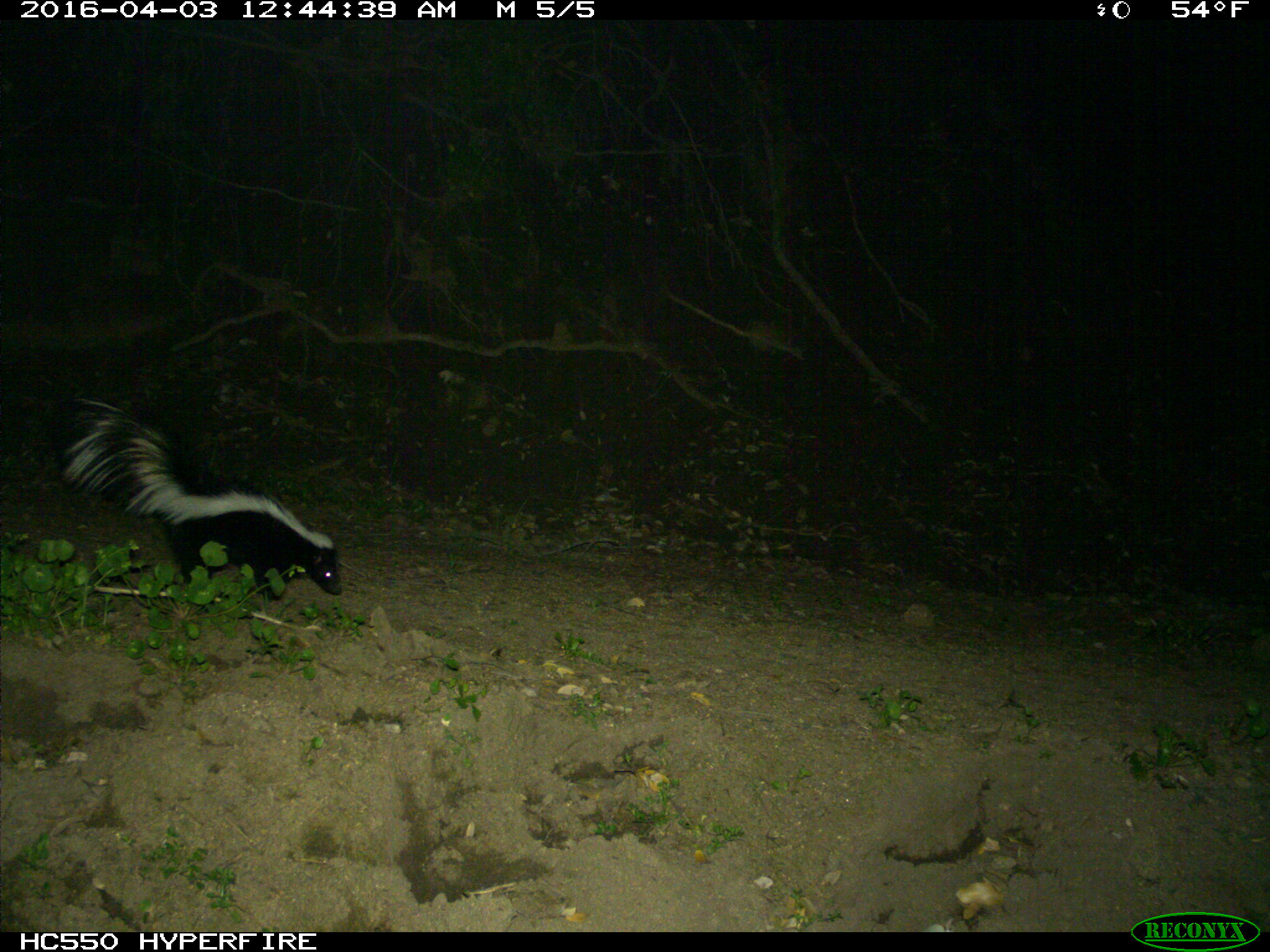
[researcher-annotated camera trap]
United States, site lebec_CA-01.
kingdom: Animalia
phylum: Chordata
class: Mammalia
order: Carnivora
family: Mephitidae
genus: Mephitis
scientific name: Mephitis mephitis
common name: striped skunk